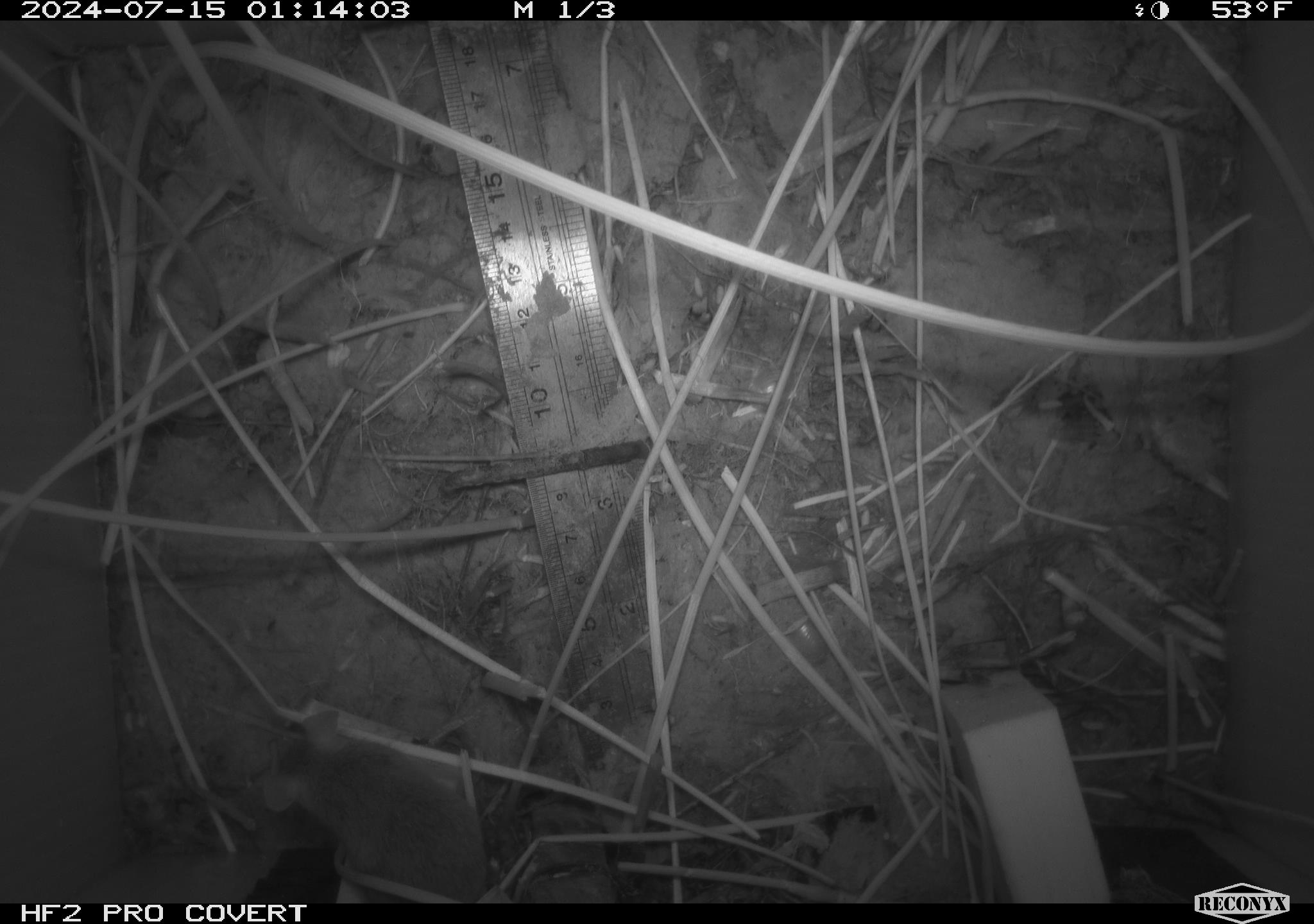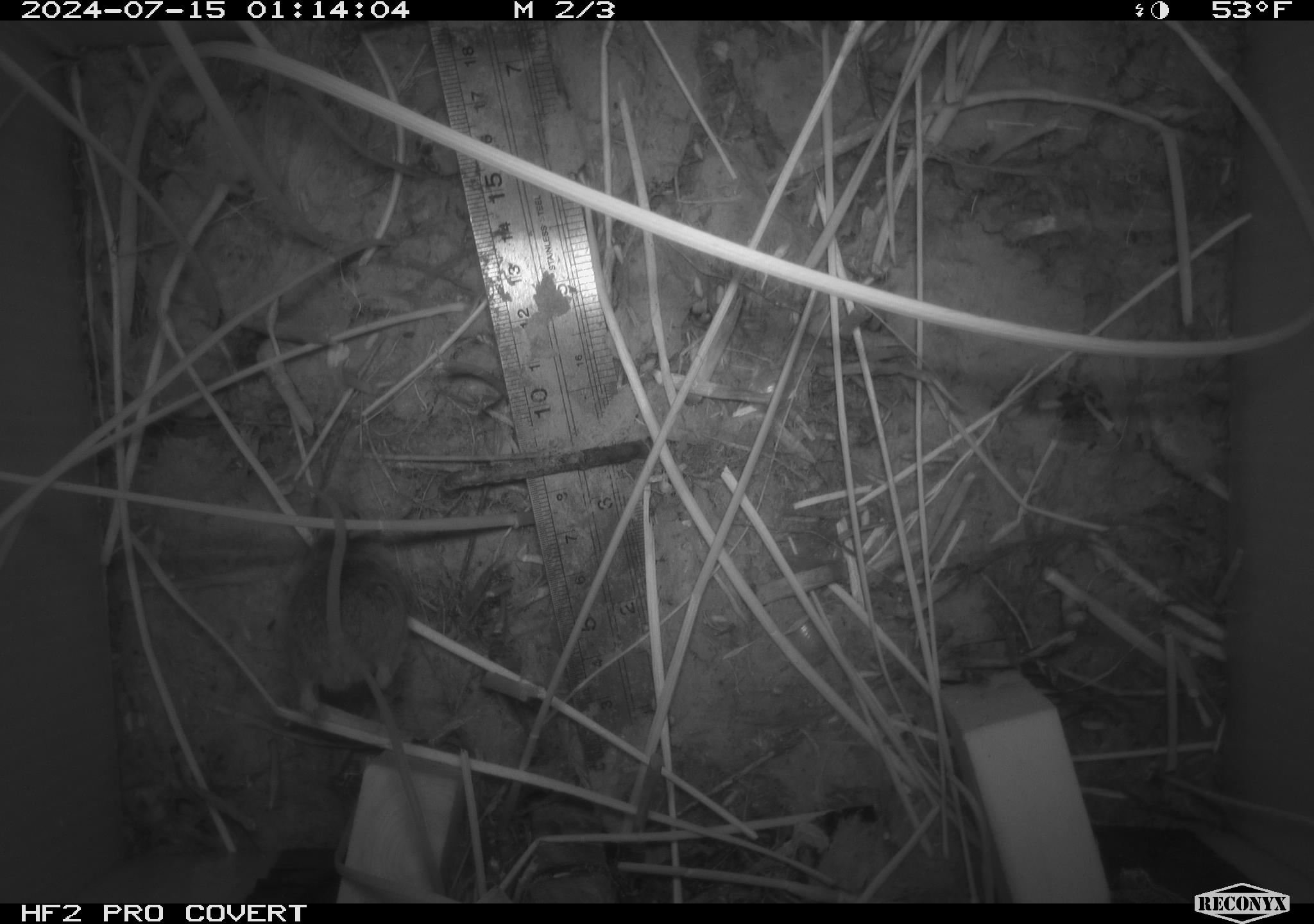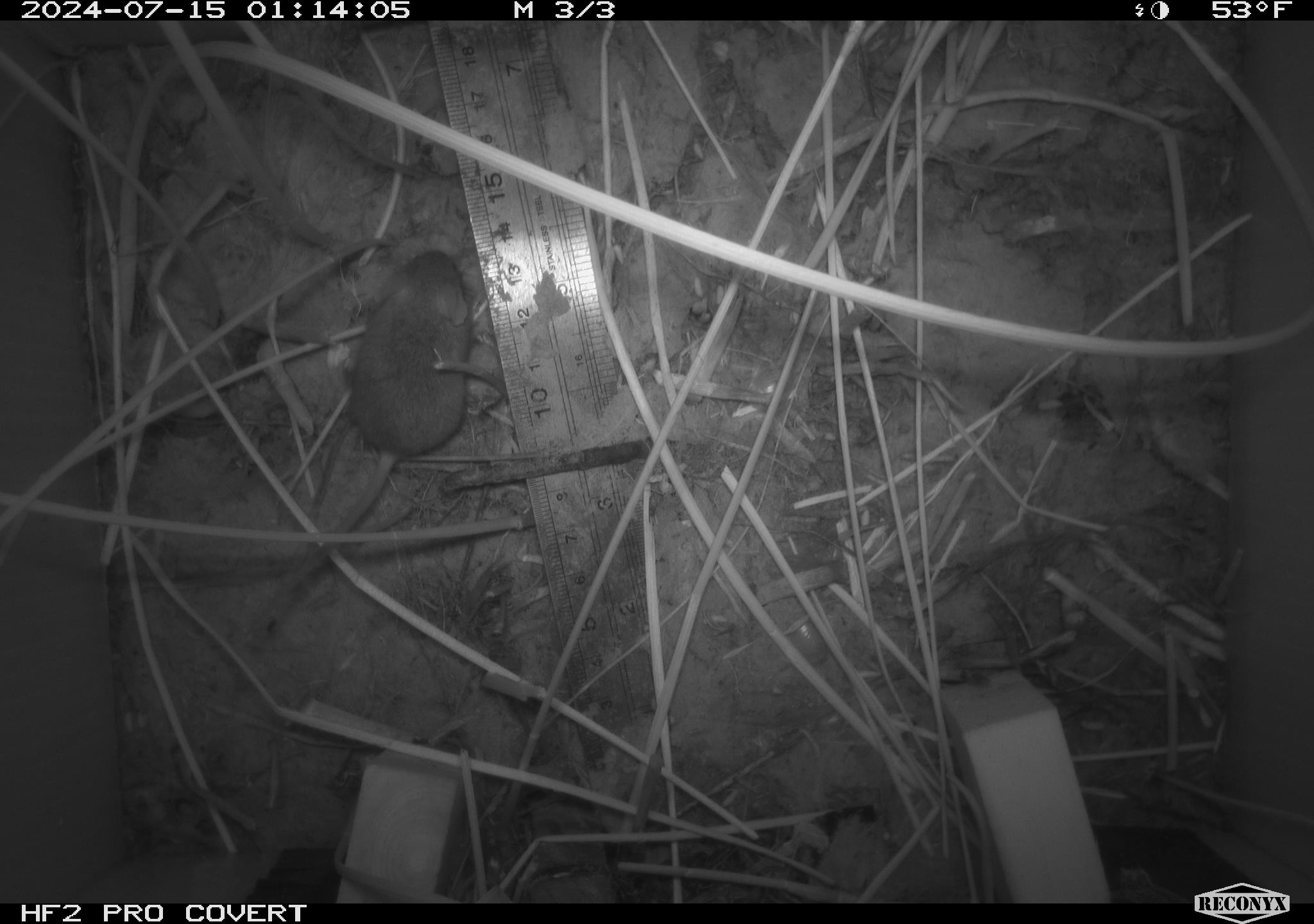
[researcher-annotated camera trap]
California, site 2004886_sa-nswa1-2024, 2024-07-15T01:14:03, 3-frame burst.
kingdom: Animalia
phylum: Chordata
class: Mammalia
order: Rodentia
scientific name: Rodentia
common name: rodent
Rodent (Rodentia).